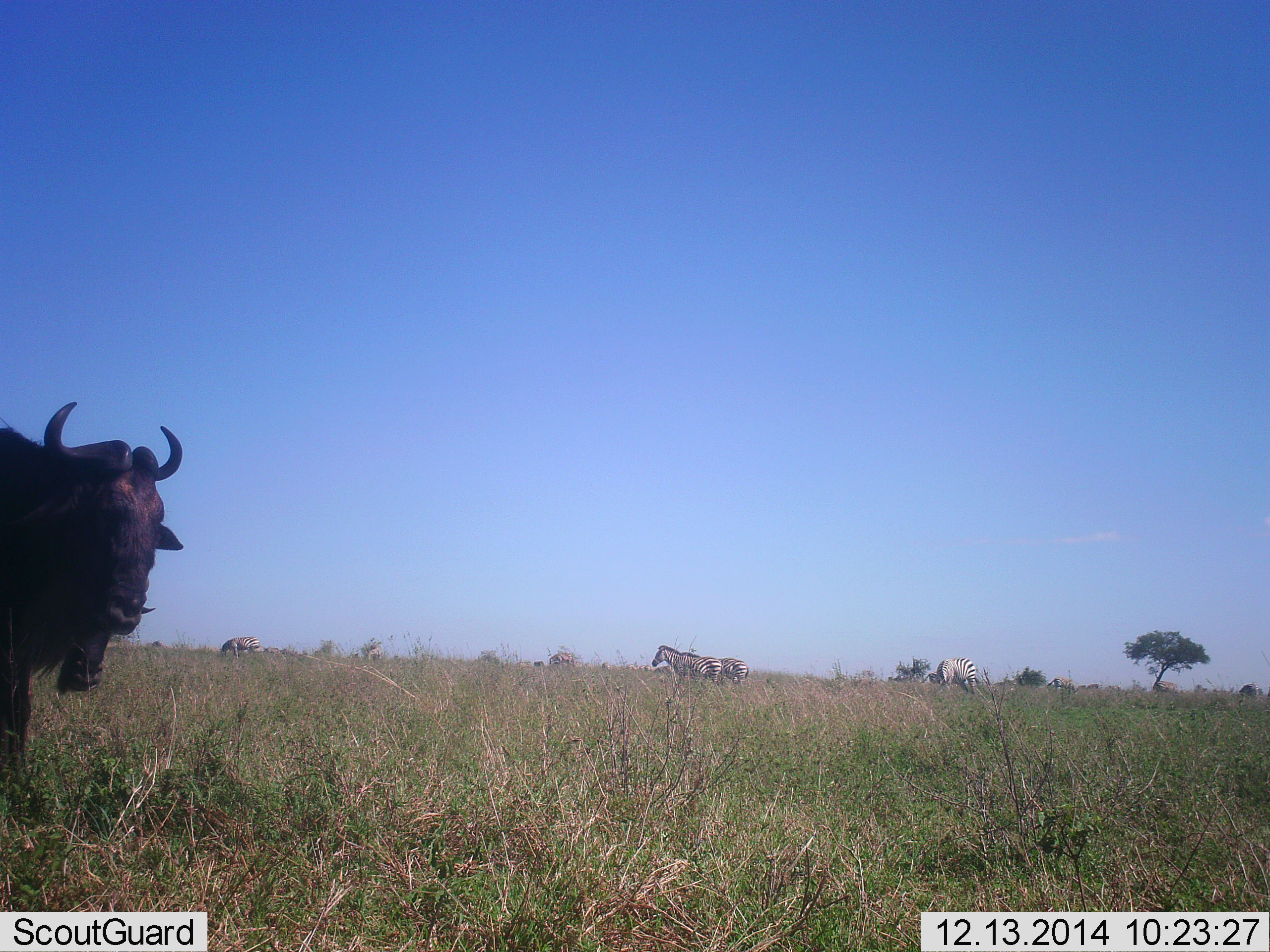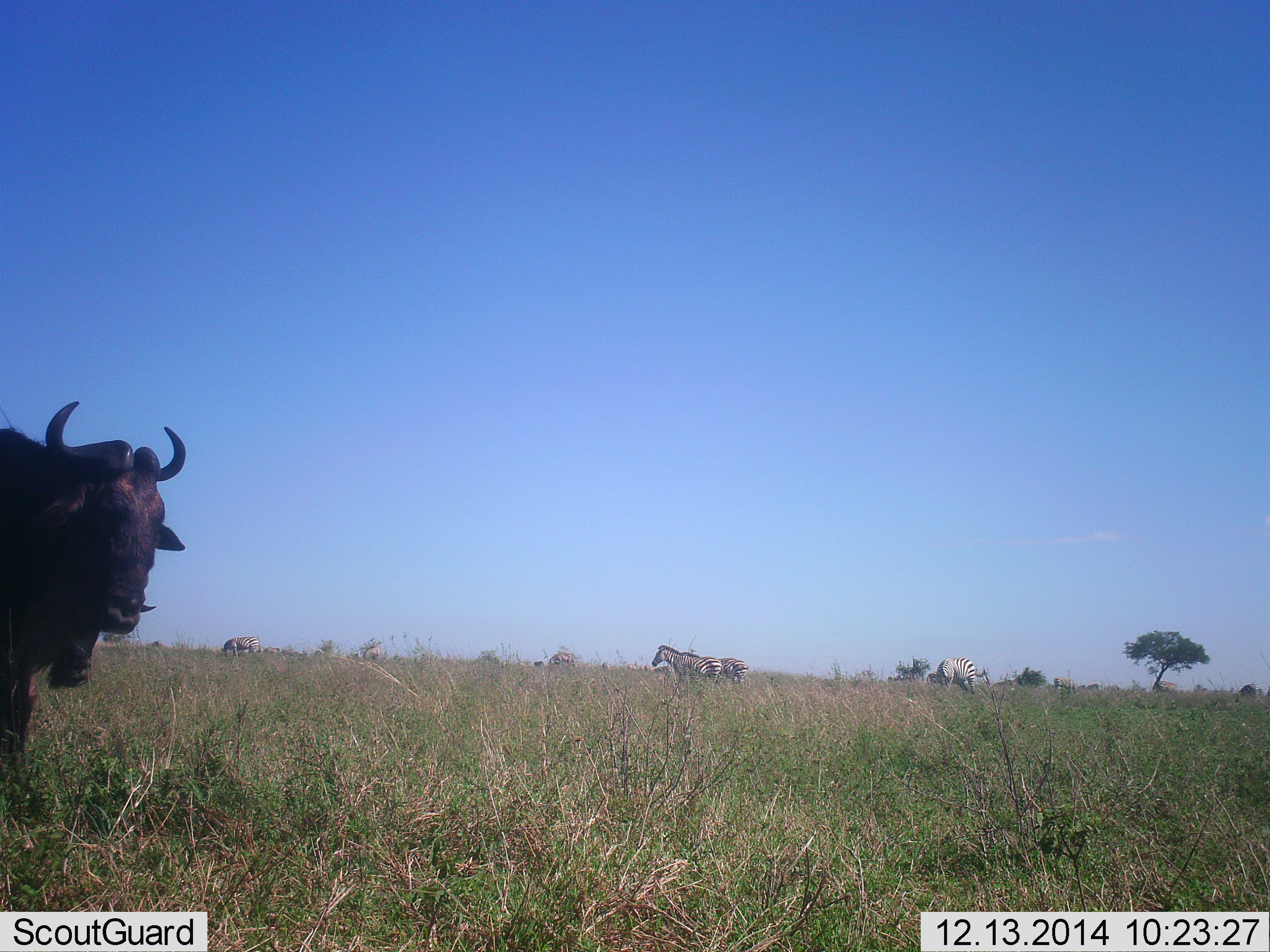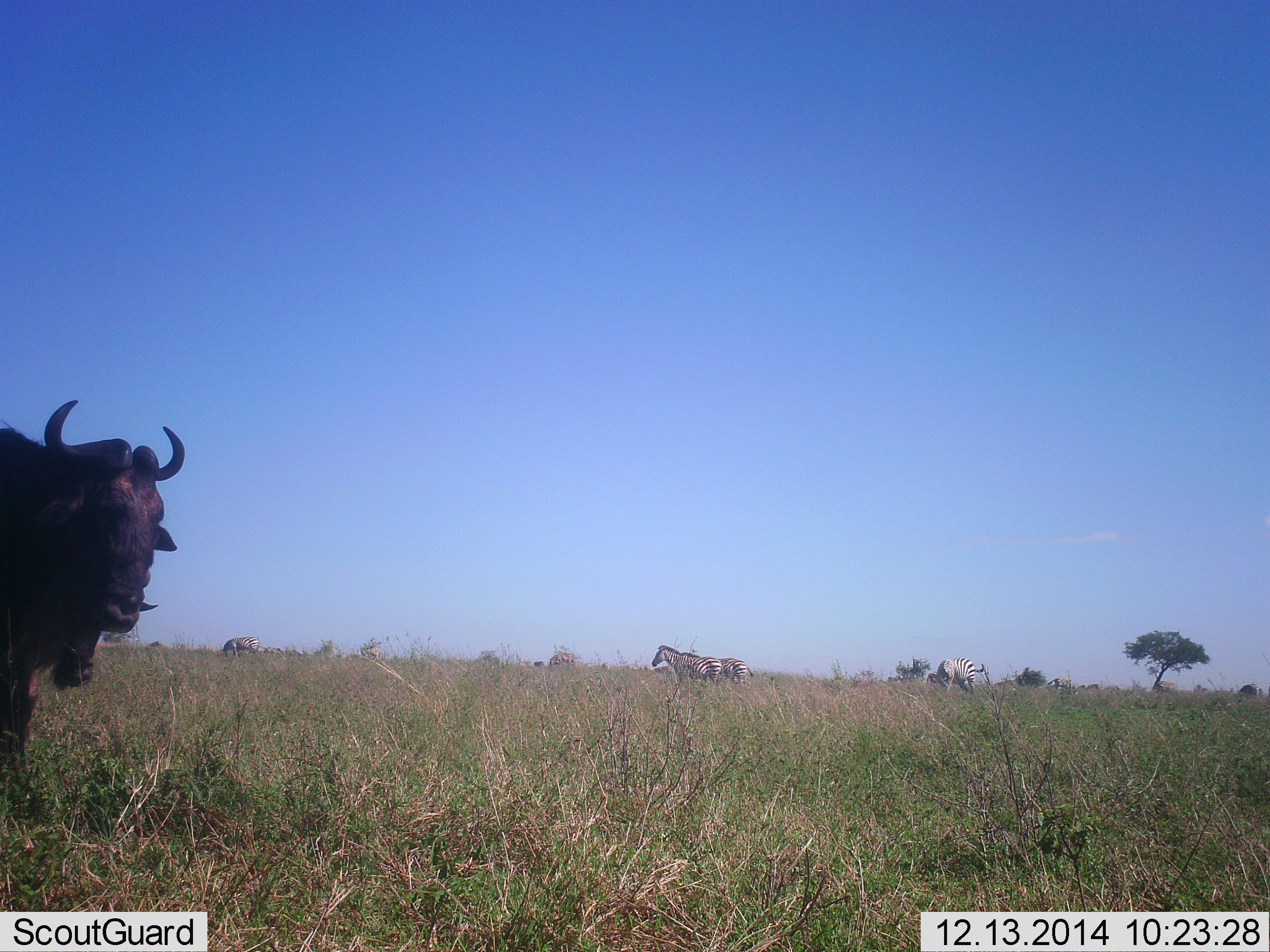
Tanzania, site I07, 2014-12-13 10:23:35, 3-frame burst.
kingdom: Animalia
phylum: Chordata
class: Mammalia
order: Artiodactyla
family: Bovidae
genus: Connochaetes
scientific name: Connochaetes taurinus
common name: blue wildebeest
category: wildebeest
Wildebeest (blue wildebeest) (Connochaetes taurinus), count 1. Behavior (volunteer vote fractions): standing 100%, resting 0%, moving 0%, interacting 0%. Young present (vote fraction): 0%. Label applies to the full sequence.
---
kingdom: Animalia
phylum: Chordata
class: Mammalia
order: Perissodactyla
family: Equidae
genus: Equus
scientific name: Equus quagga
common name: plains zebra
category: zebra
Zebra (plains zebra) (Equus quagga), count 5. Behavior (volunteer vote fractions): standing 80%, resting 0%, moving 7%, interacting 0%. Young present (vote fraction): 0%. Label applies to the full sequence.